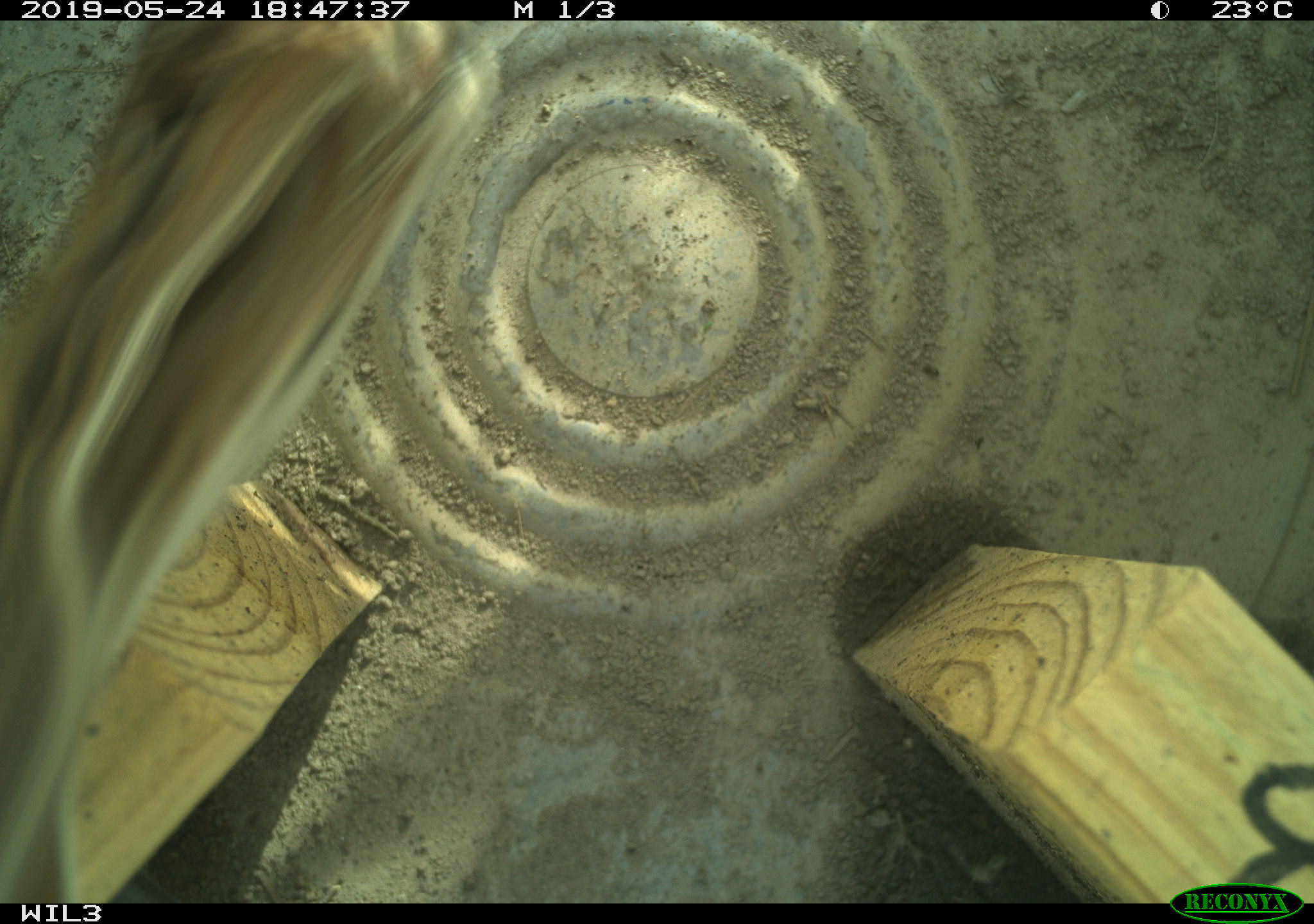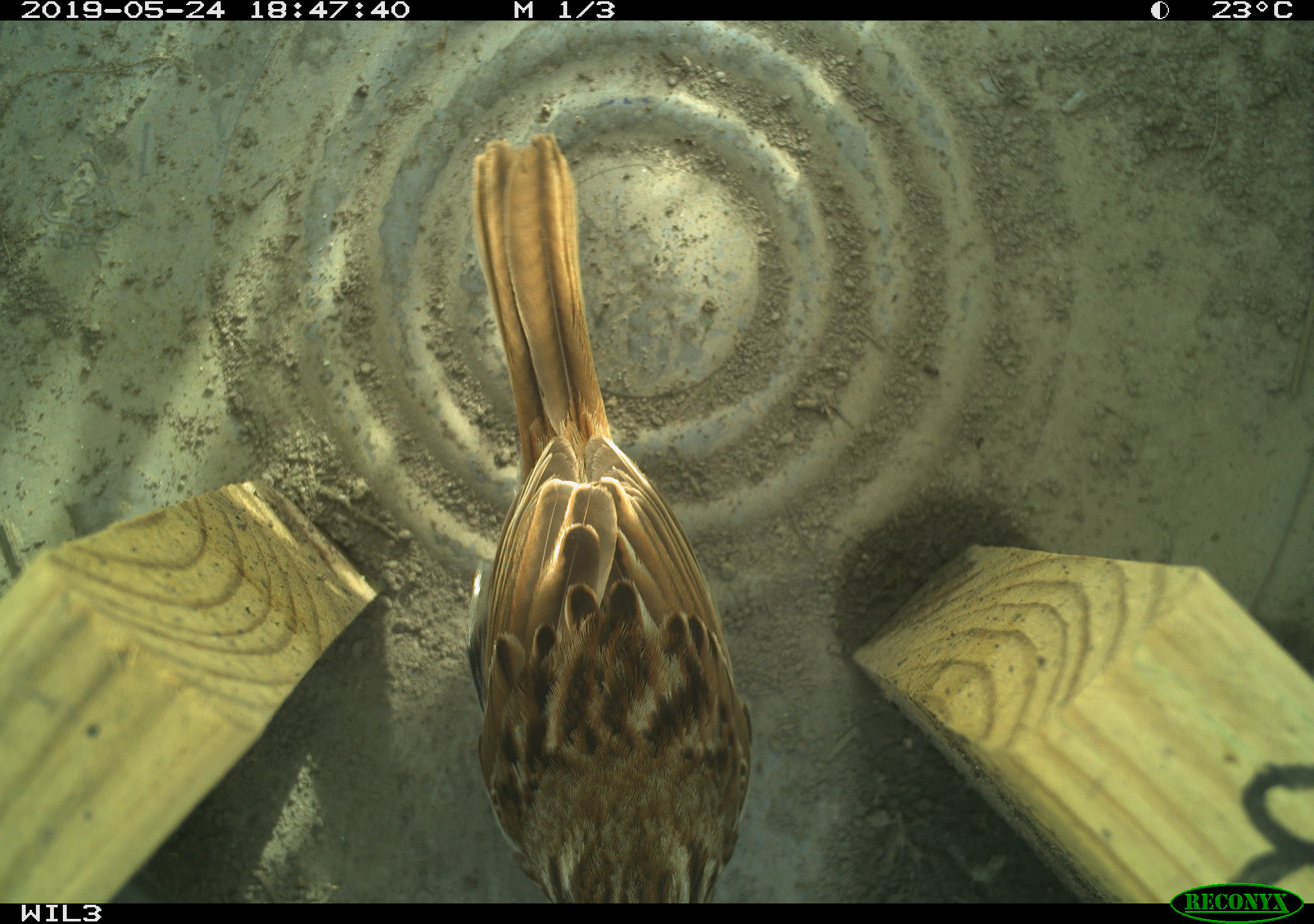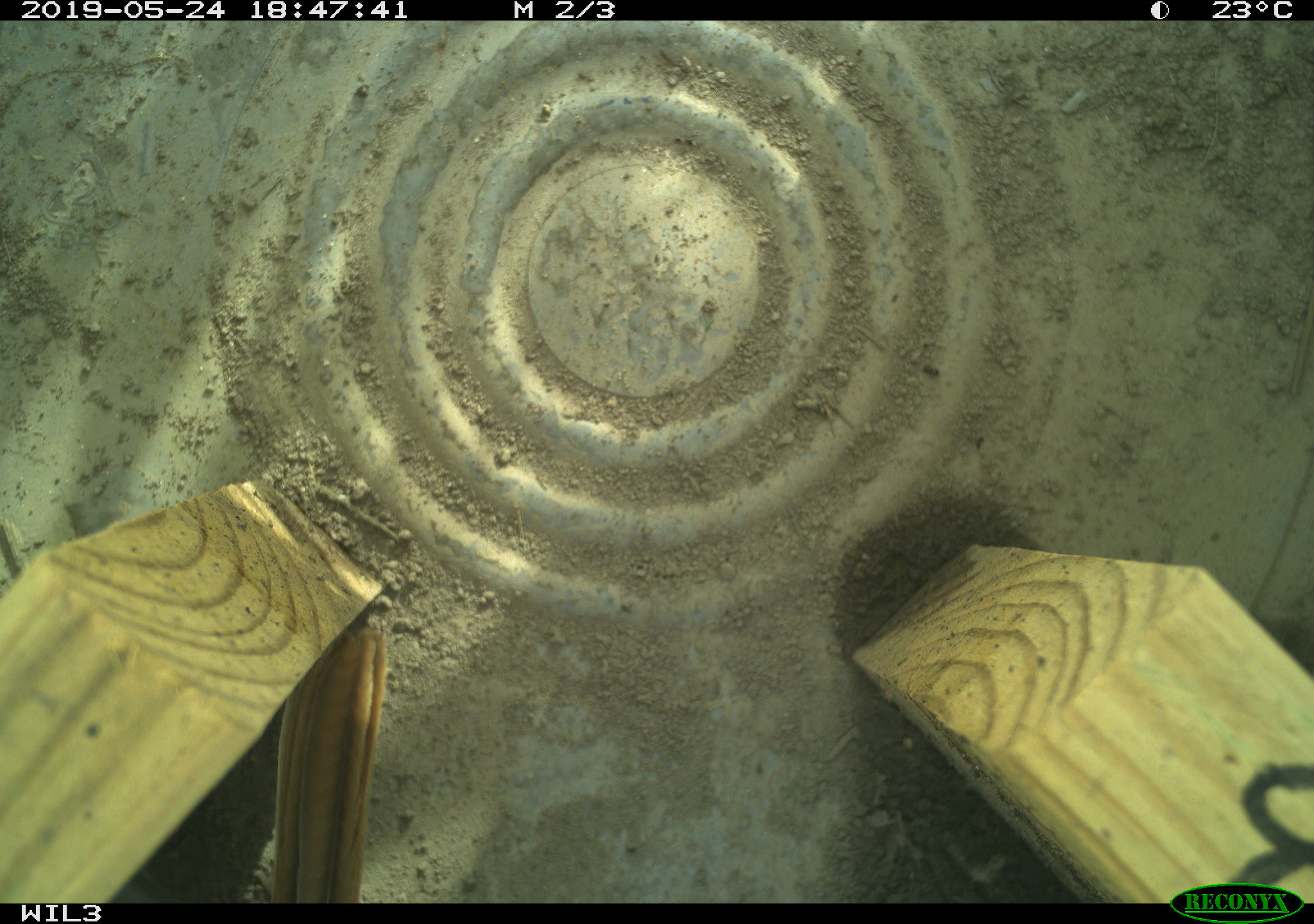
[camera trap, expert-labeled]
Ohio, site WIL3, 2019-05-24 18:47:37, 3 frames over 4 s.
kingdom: Animalia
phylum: Chordata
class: Aves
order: Passeriformes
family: Passerellidae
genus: Melospiza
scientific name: Melospiza melodia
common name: song sparrow